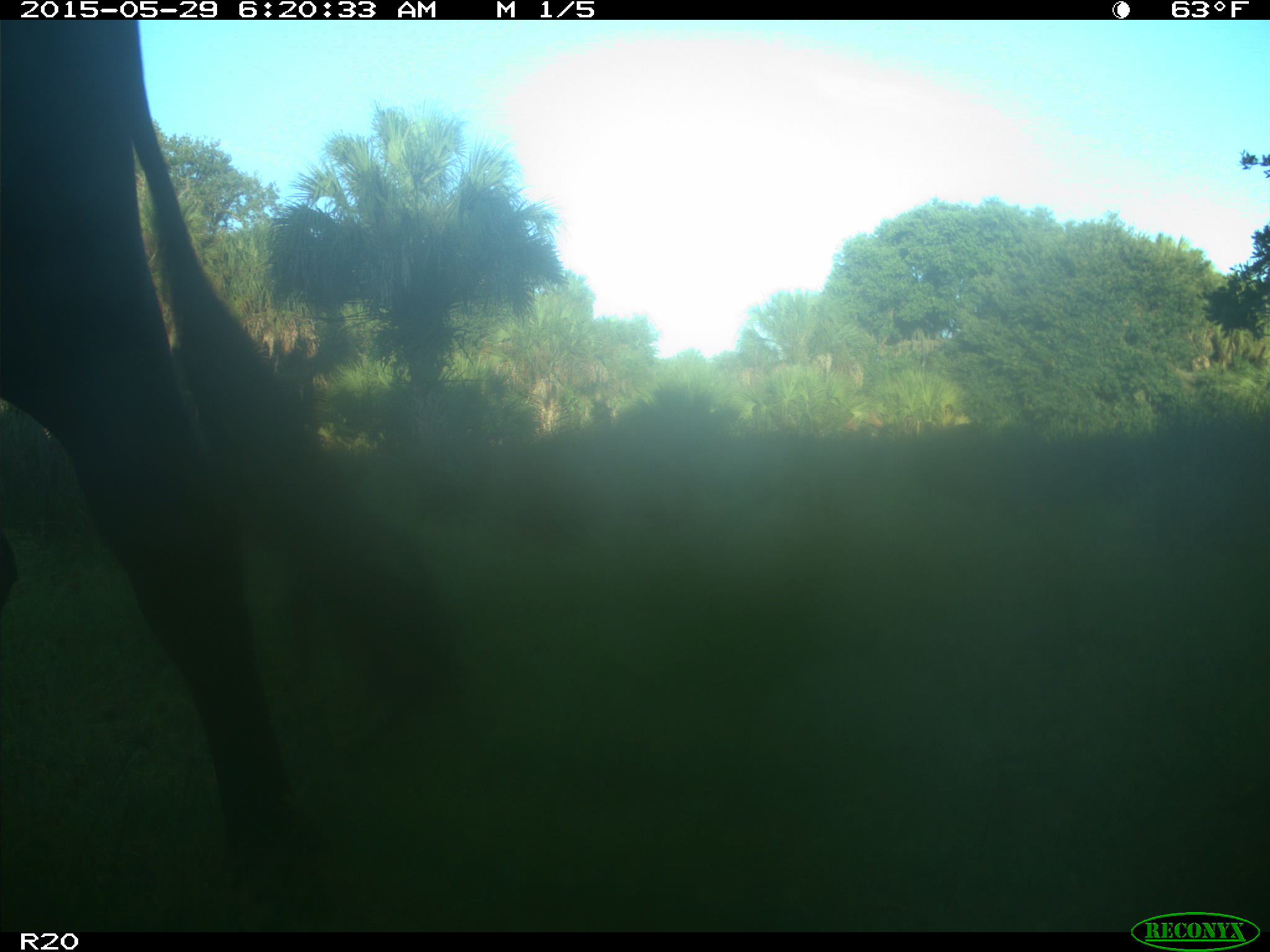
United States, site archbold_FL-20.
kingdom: Animalia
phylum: Chordata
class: Mammalia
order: Artiodactyla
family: Bovidae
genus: Bos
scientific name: Bos taurus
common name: domestic cow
Bos taurus (domestic cow).